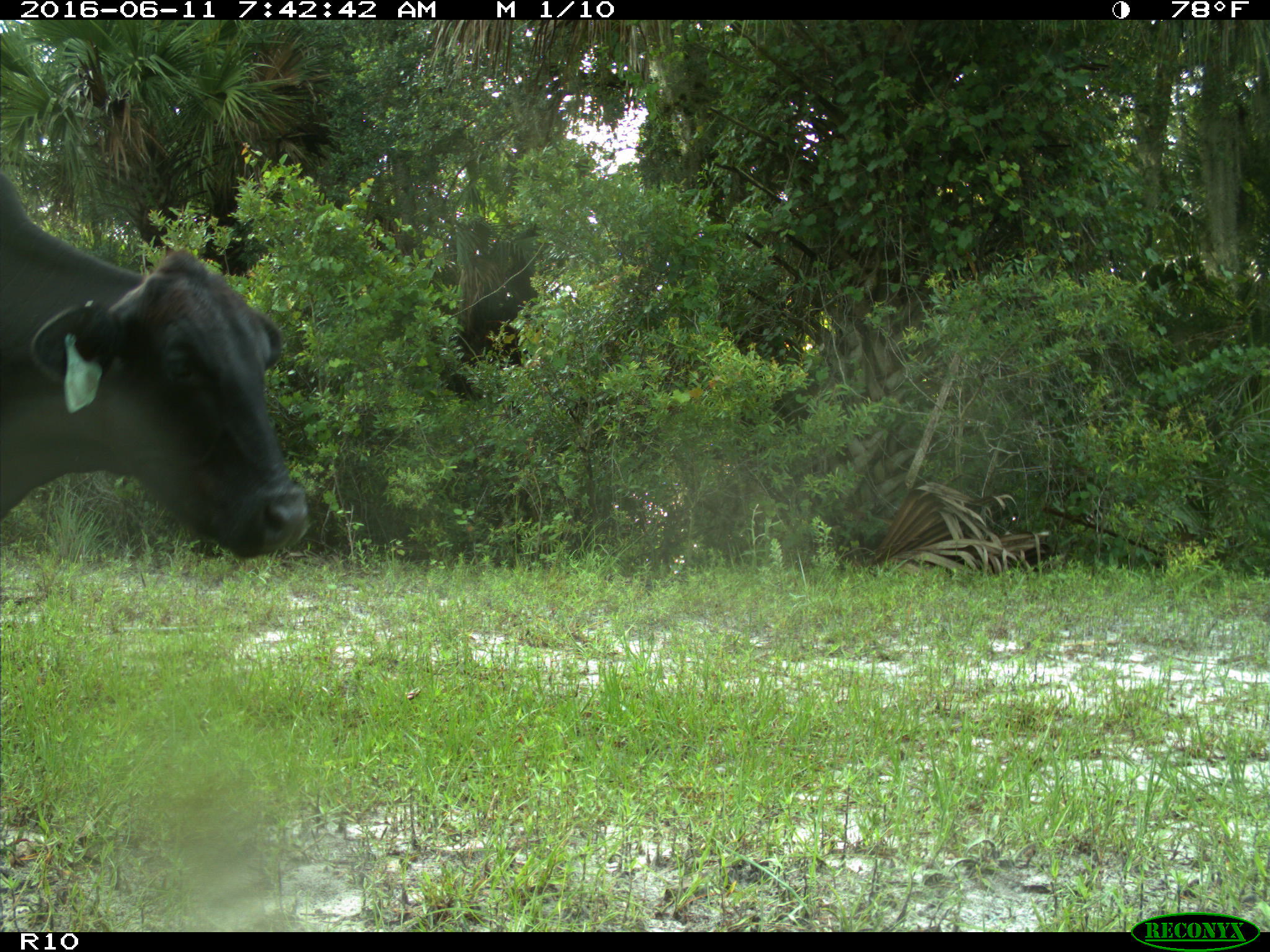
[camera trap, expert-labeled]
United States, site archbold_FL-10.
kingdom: Animalia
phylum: Chordata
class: Mammalia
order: Artiodactyla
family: Bovidae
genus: Bos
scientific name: Bos taurus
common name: domestic cow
Bos taurus (domestic cow).